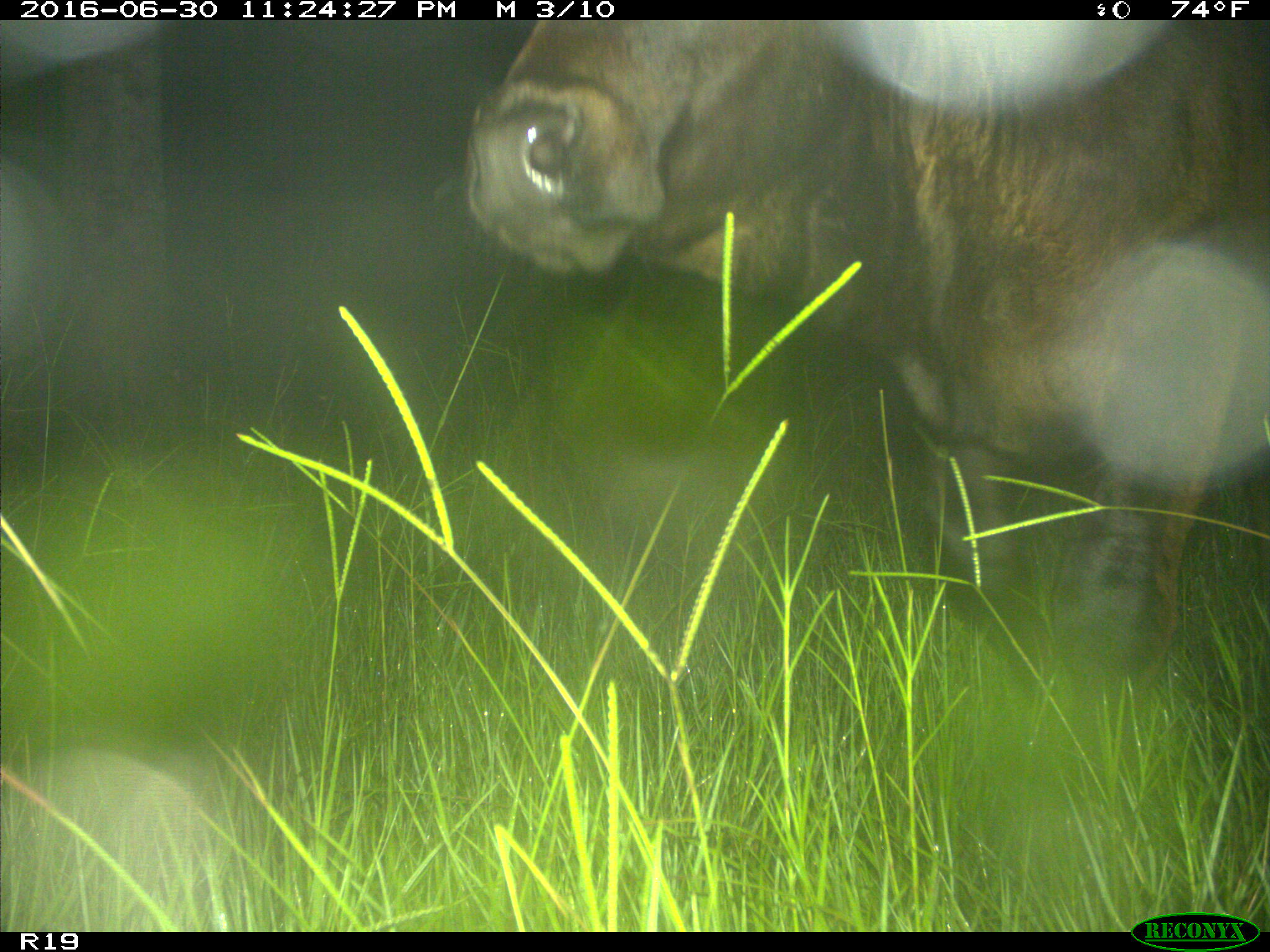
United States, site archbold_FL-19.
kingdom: Animalia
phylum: Chordata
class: Mammalia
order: Artiodactyla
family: Bovidae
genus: Bos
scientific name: Bos taurus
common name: domestic cow